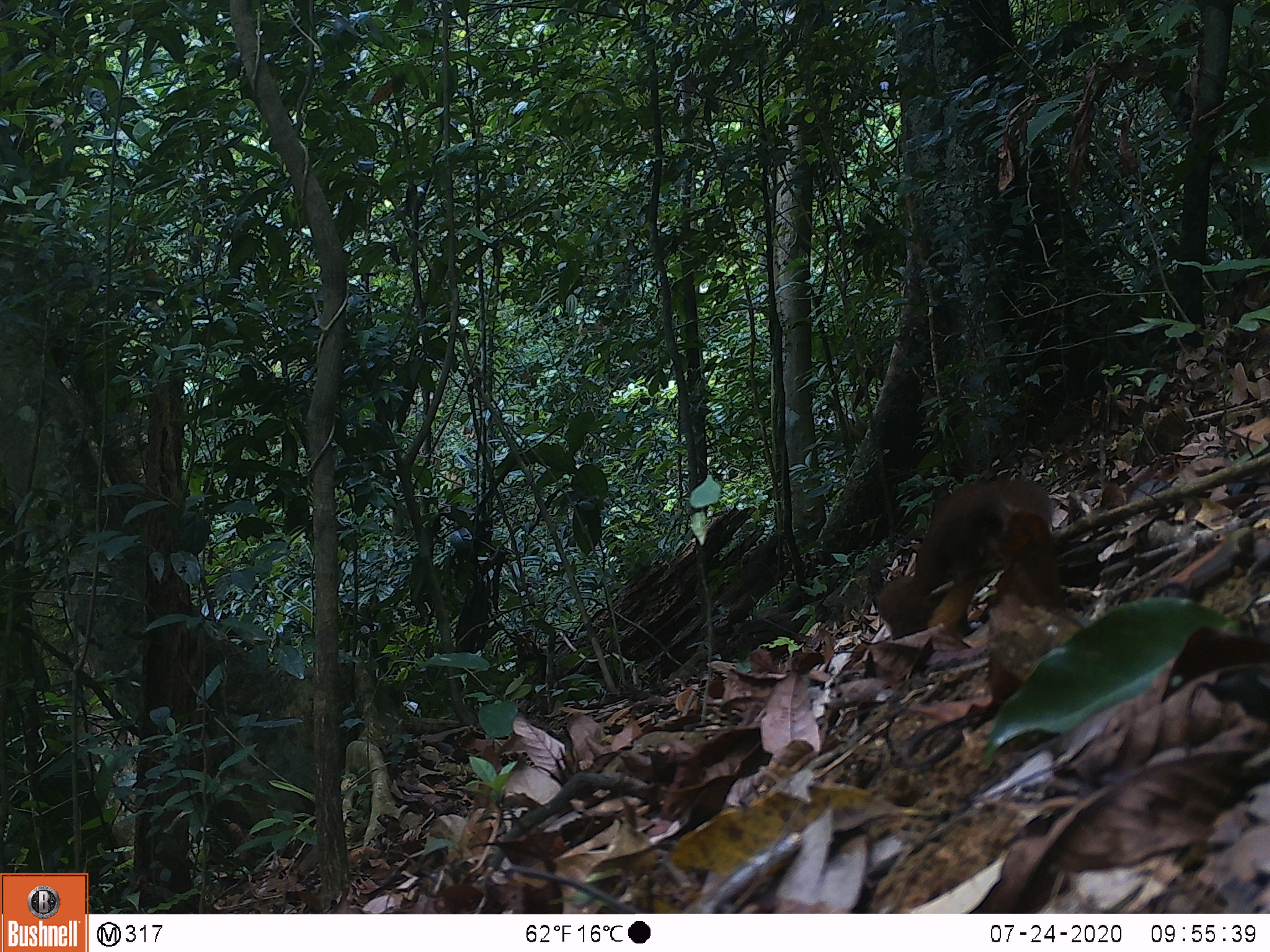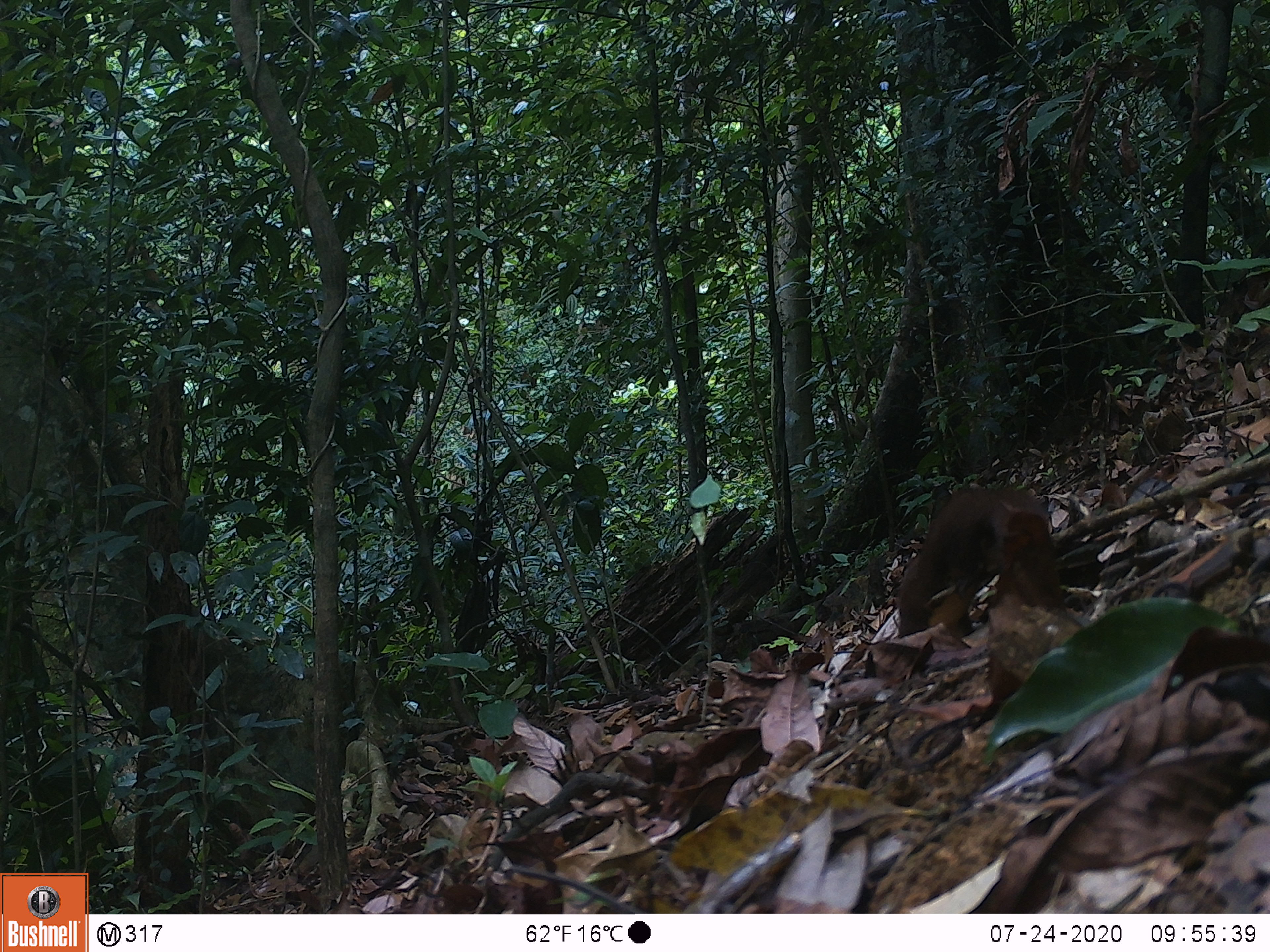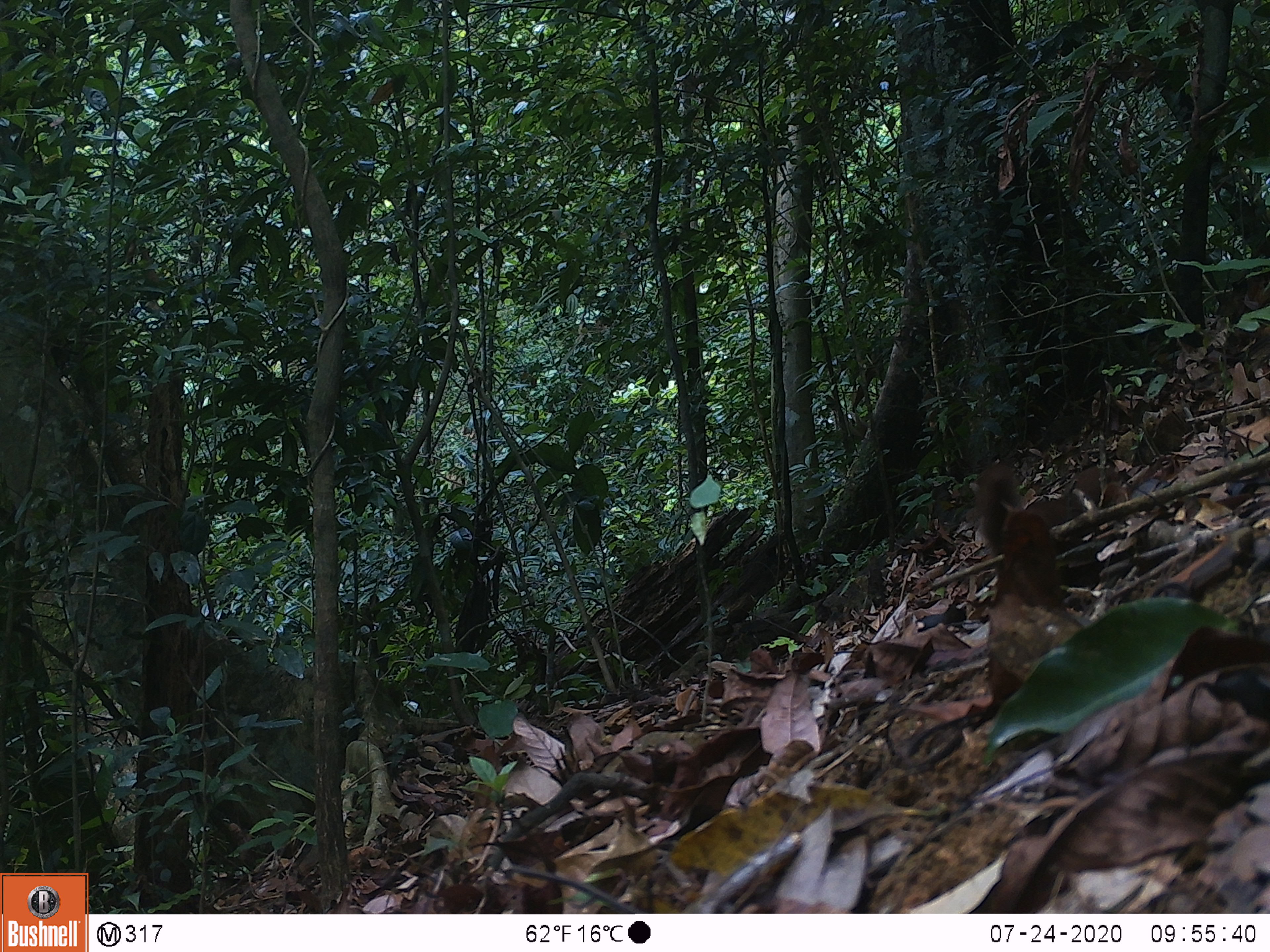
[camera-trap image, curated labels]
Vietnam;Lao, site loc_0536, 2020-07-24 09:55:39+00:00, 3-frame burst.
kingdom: Animalia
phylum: Chordata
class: Mammalia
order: Carnivora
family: Mustelidae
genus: Mustela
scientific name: Mustela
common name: weasel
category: unidentified weasel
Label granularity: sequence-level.